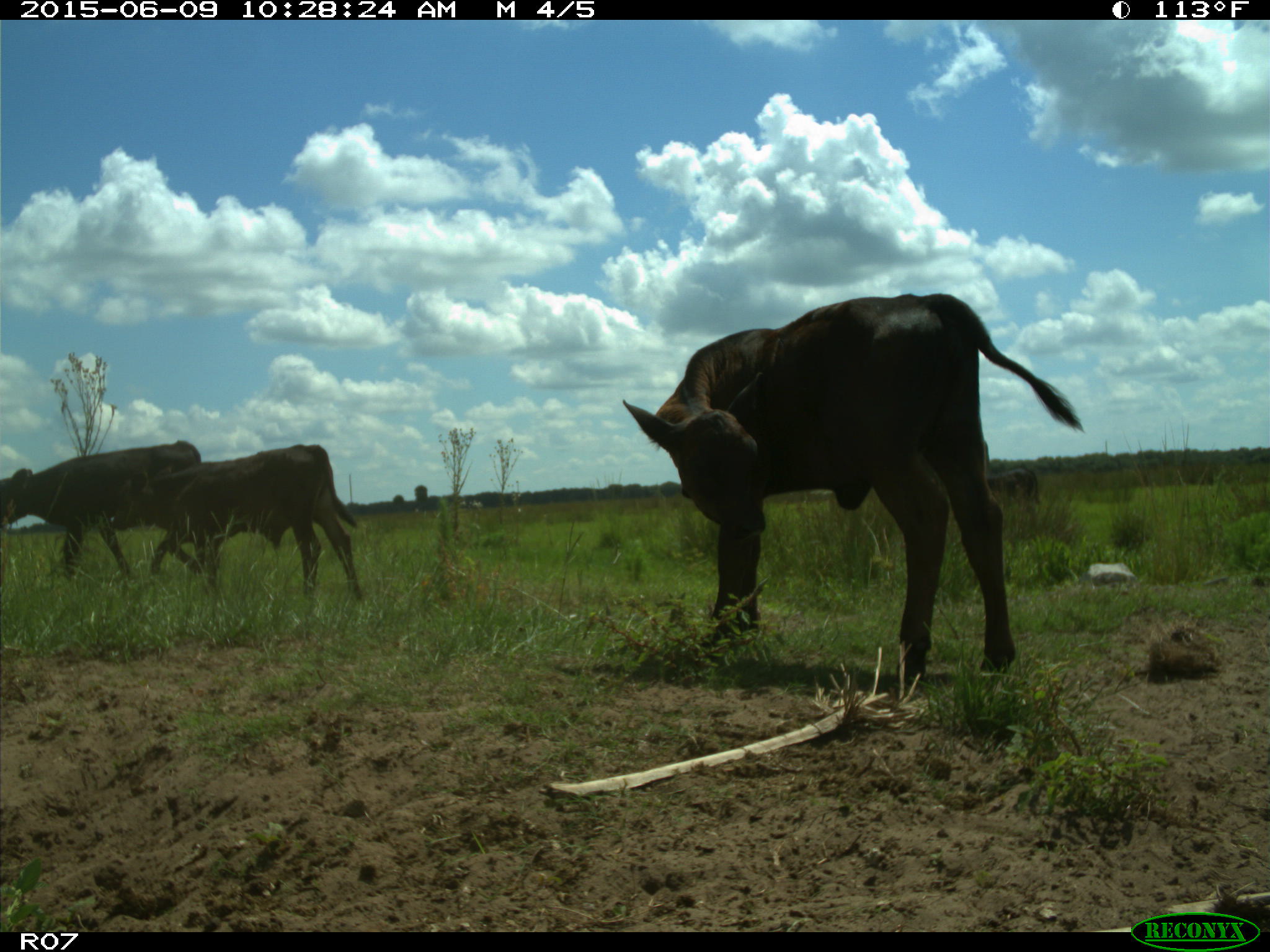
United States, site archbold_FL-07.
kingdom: Animalia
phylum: Chordata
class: Mammalia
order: Artiodactyla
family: Bovidae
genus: Bos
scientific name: Bos taurus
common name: domestic cow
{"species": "Bos taurus (domestic cow)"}